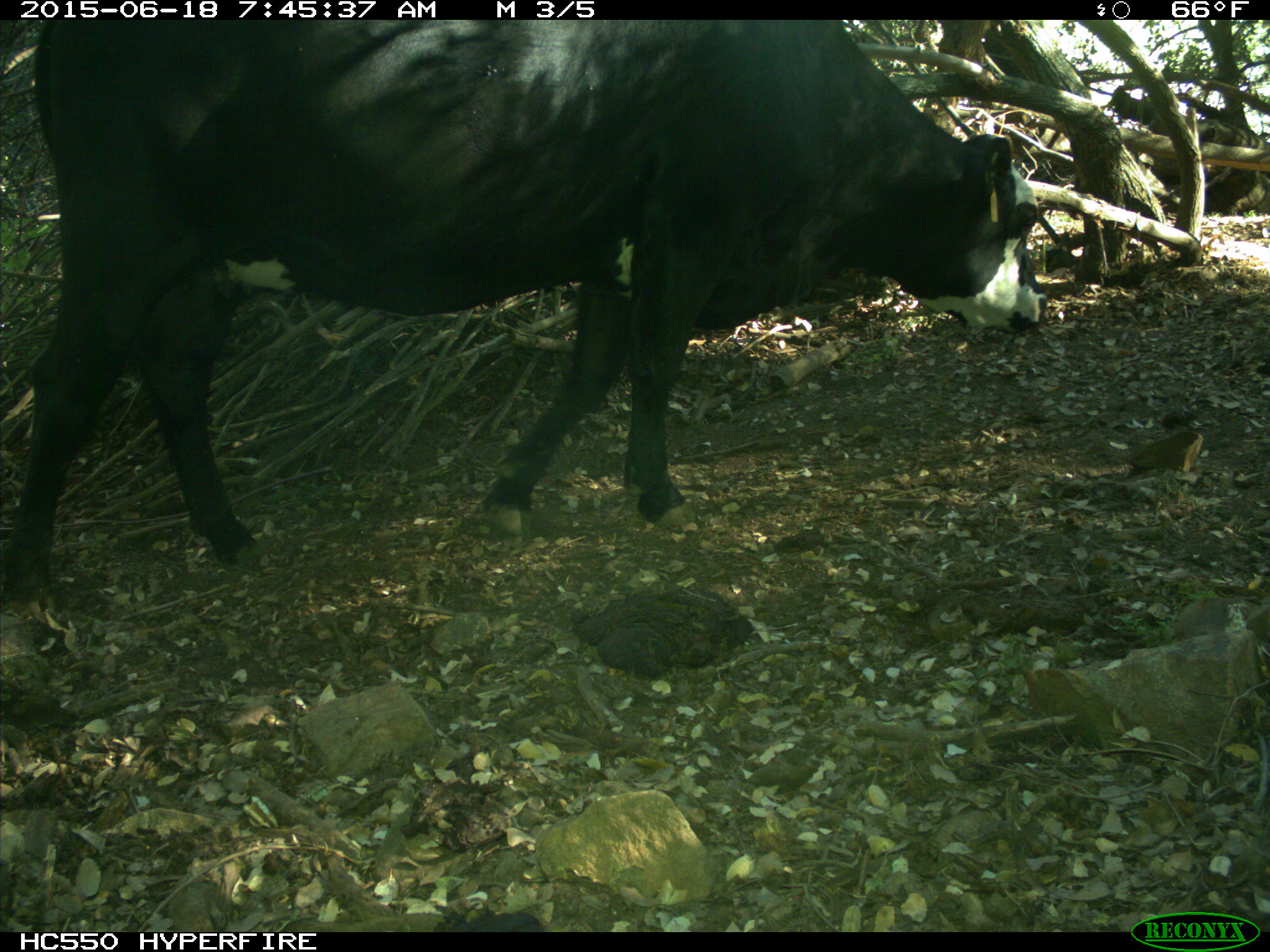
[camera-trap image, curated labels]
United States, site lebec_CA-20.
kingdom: Animalia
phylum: Chordata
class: Mammalia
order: Artiodactyla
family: Bovidae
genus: Bos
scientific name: Bos taurus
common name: domestic cow